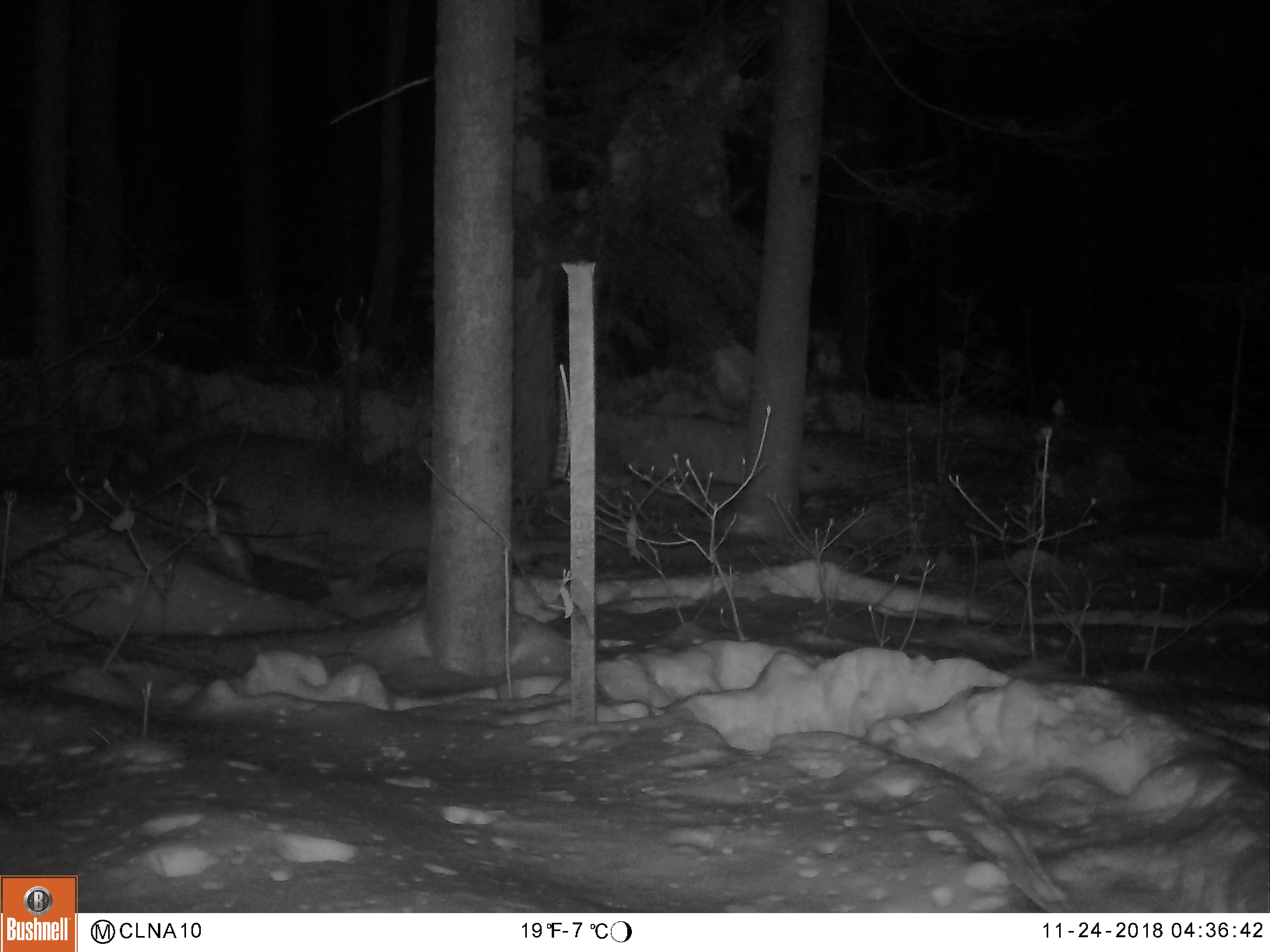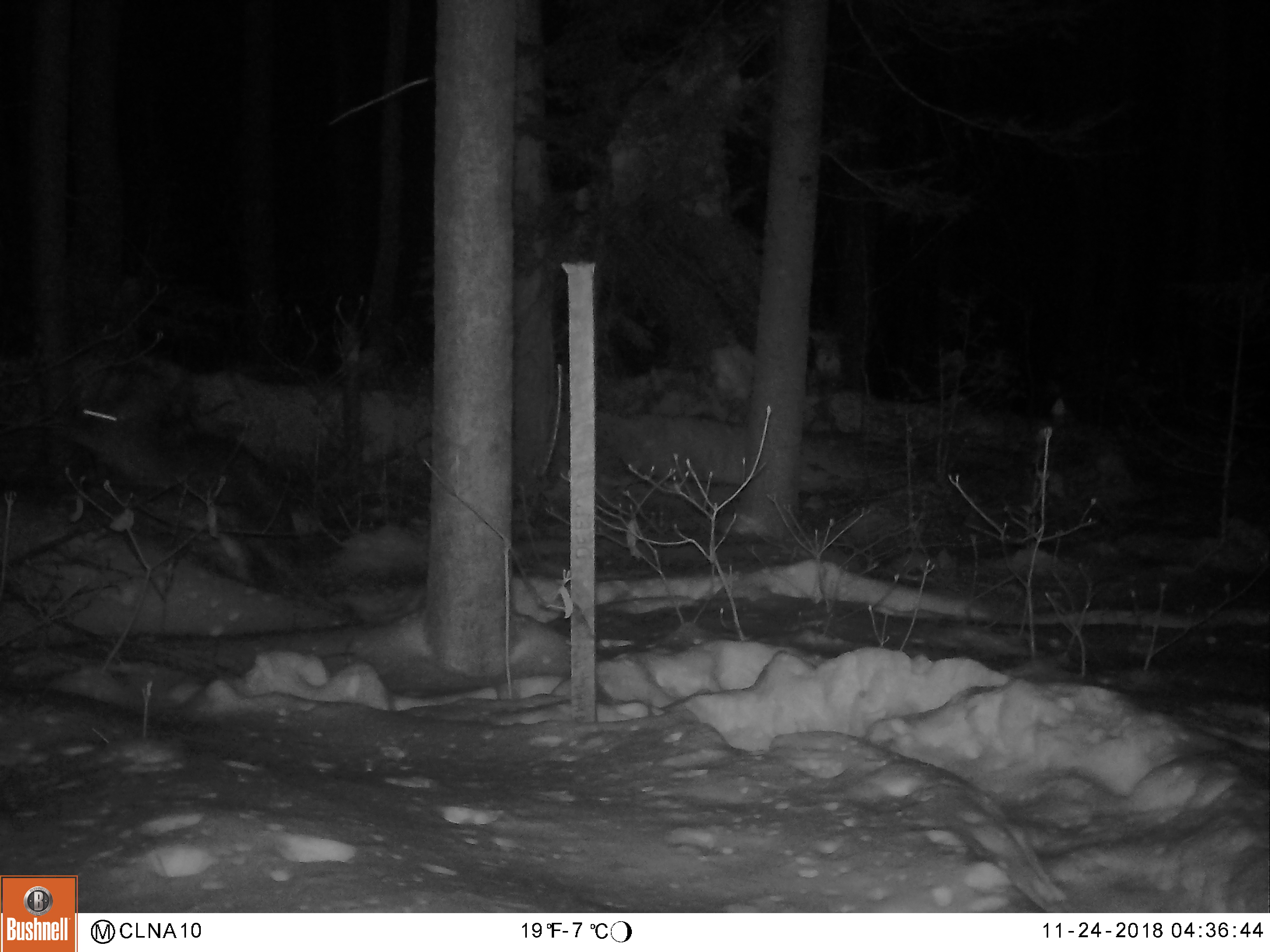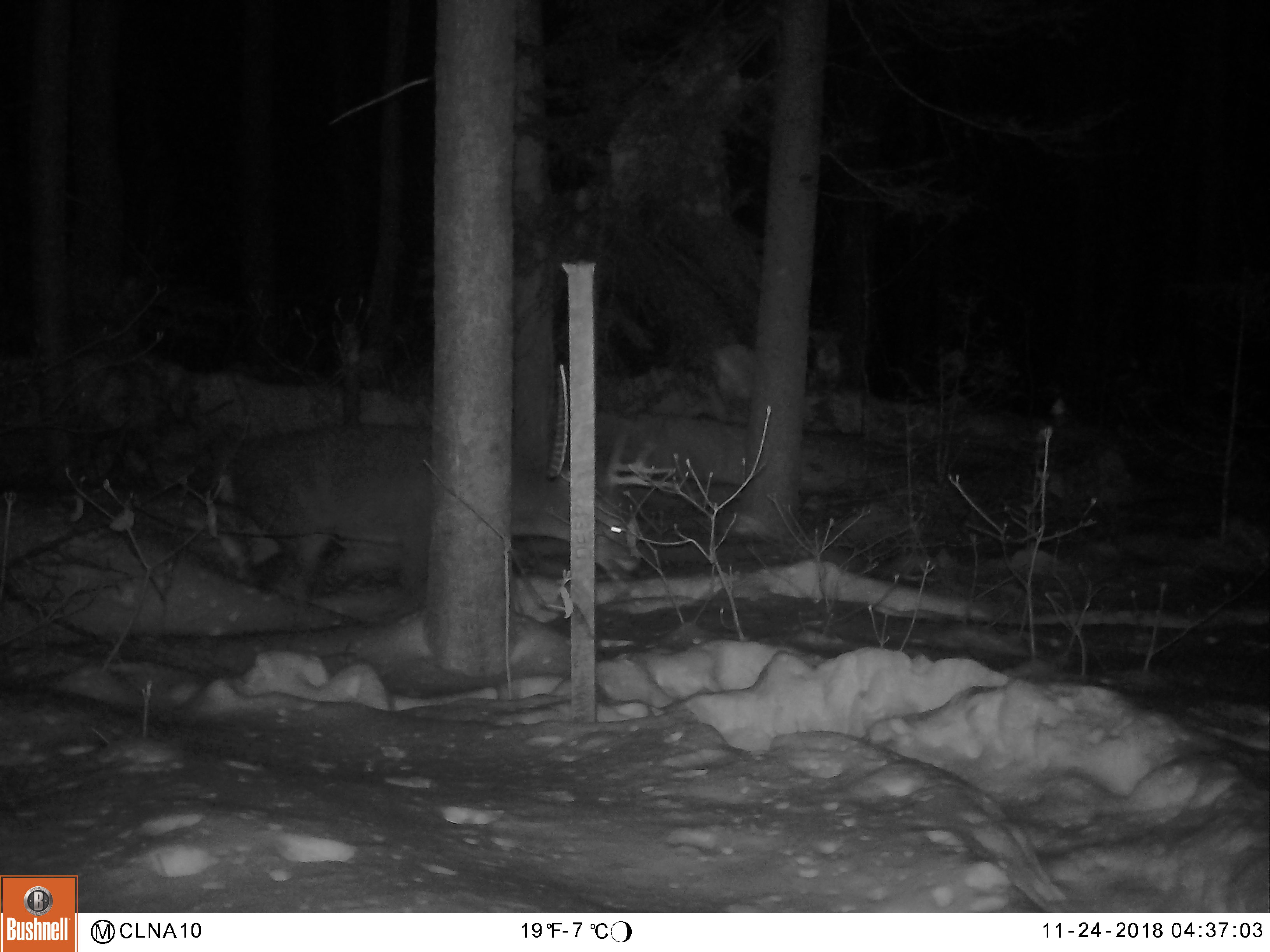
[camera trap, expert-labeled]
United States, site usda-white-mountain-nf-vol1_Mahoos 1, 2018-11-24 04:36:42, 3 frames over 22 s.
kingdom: Animalia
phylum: Chordata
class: Mammalia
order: Artiodactyla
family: Cervidae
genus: Odocoileus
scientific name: Odocoileus virginianus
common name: white-tailed deer